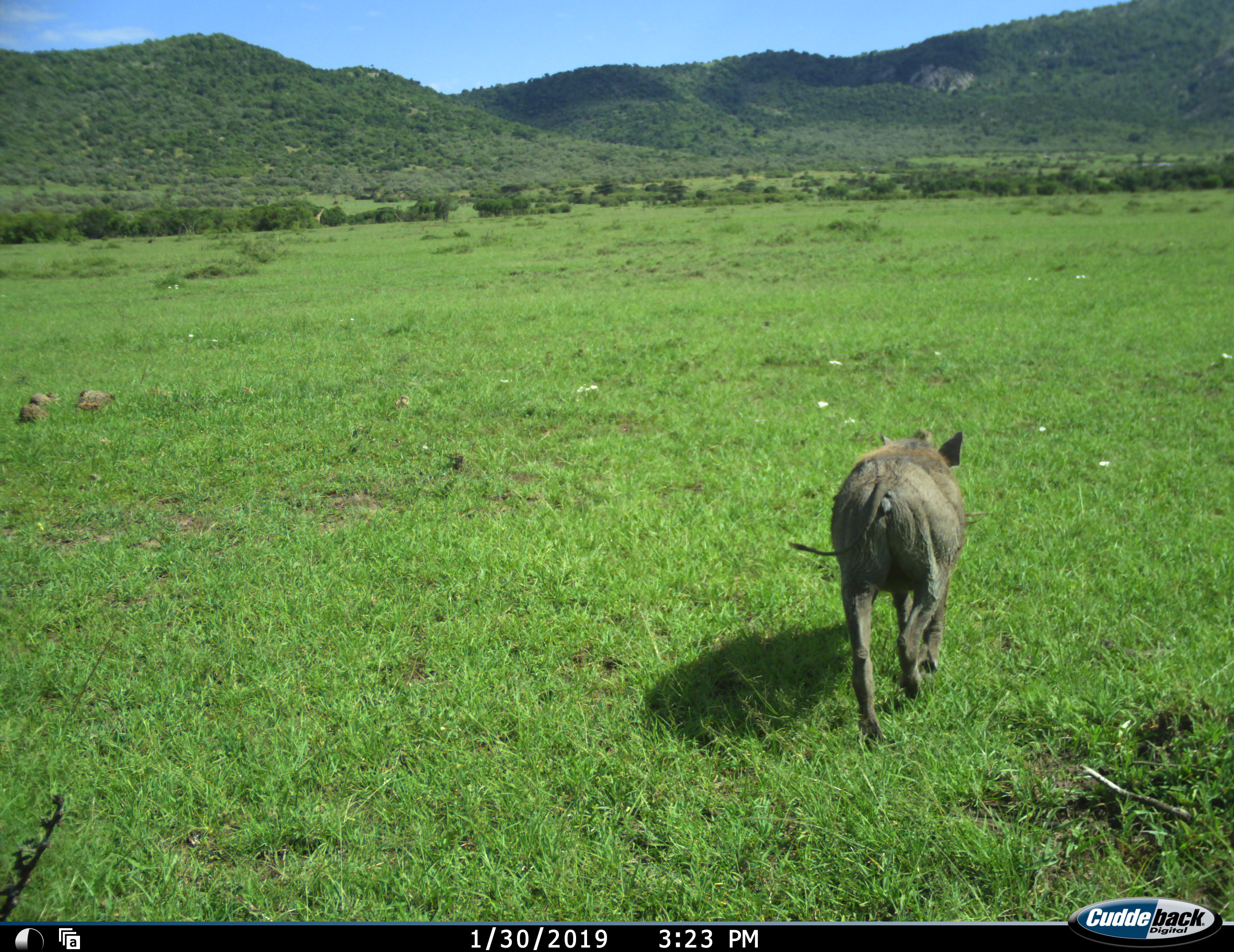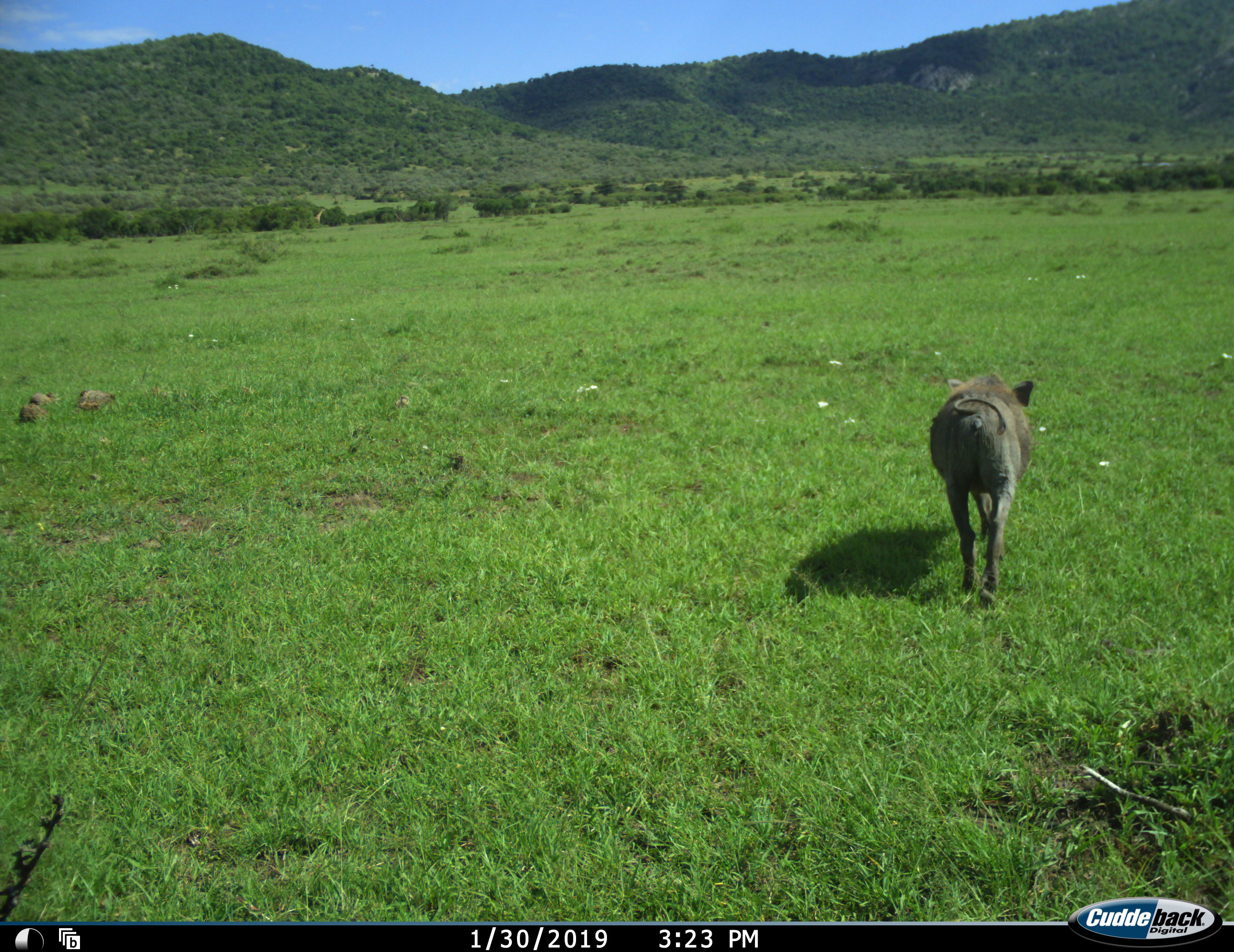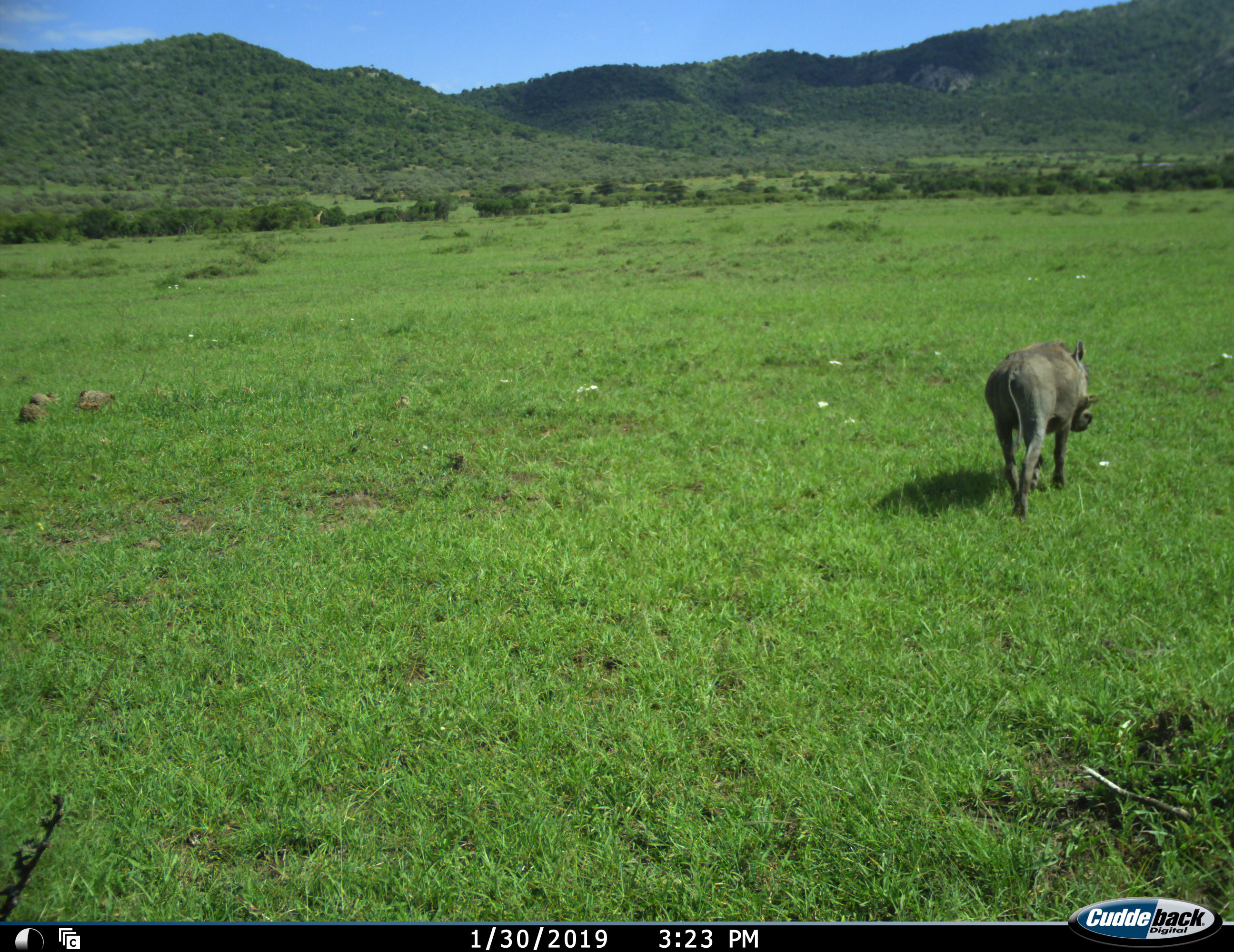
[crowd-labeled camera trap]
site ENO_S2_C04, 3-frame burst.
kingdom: Animalia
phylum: Chordata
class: Mammalia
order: Artiodactyla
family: Suidae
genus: Phacochoerus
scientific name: Phacochoerus africanus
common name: warthog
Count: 1.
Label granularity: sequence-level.